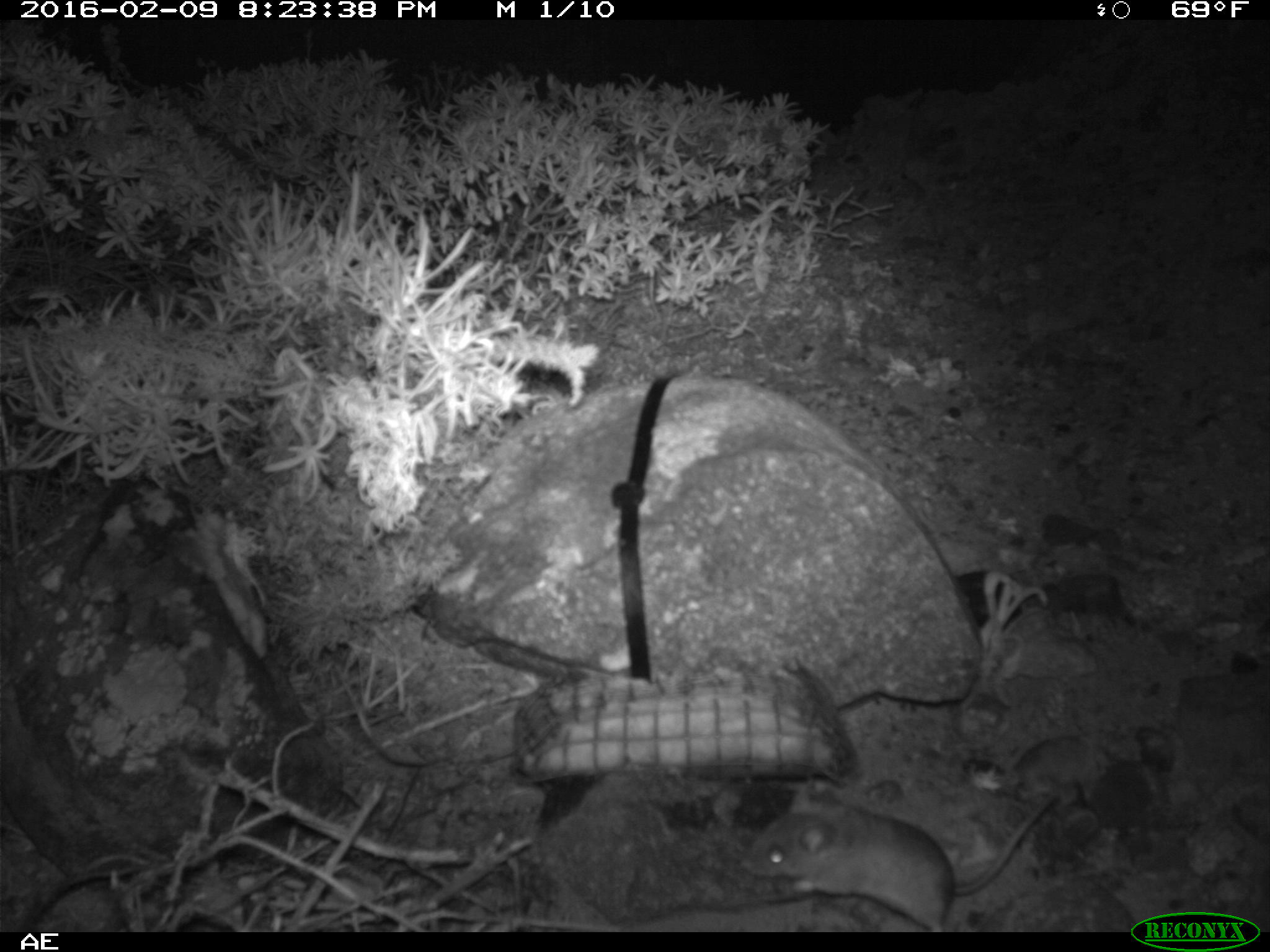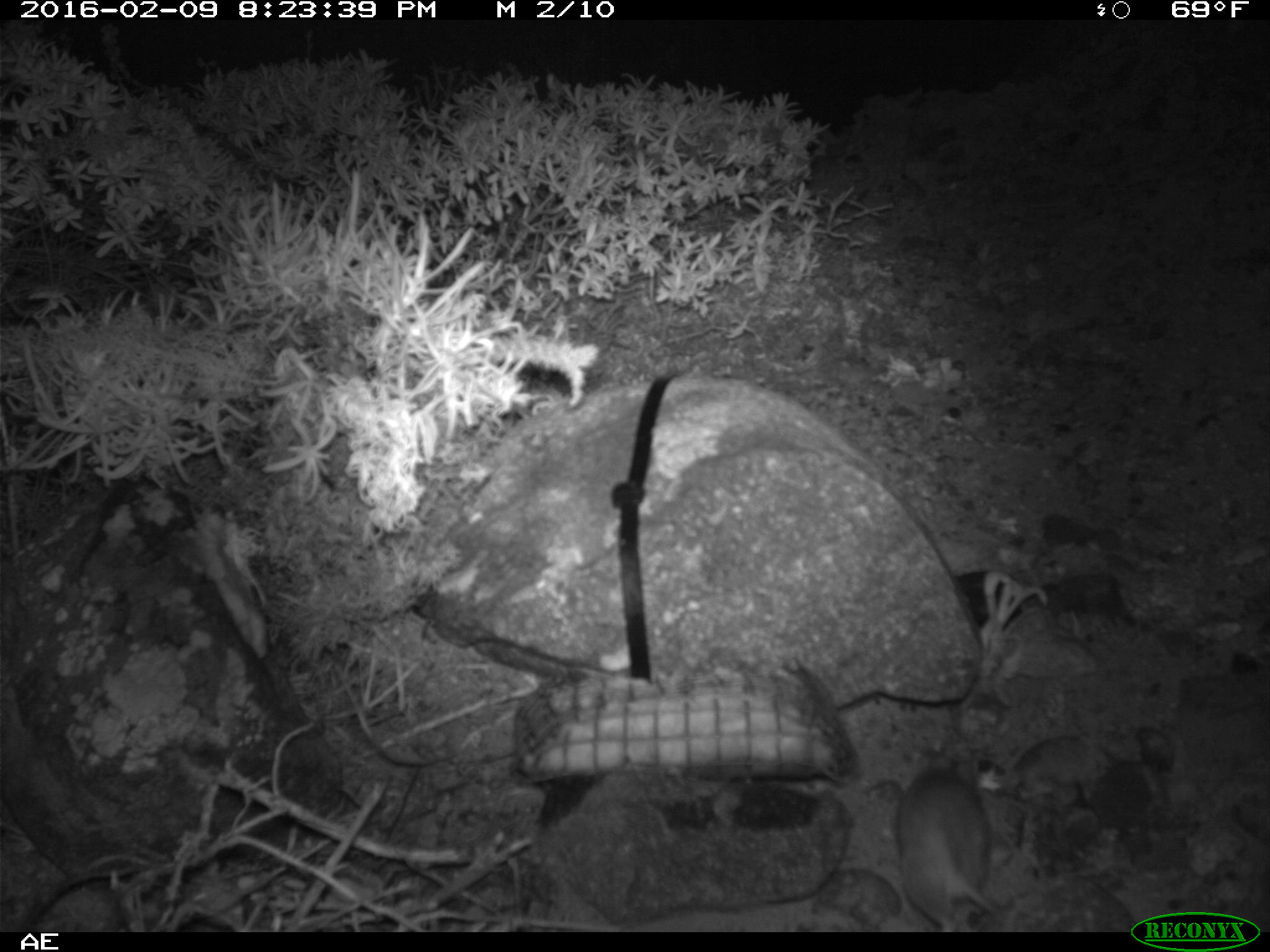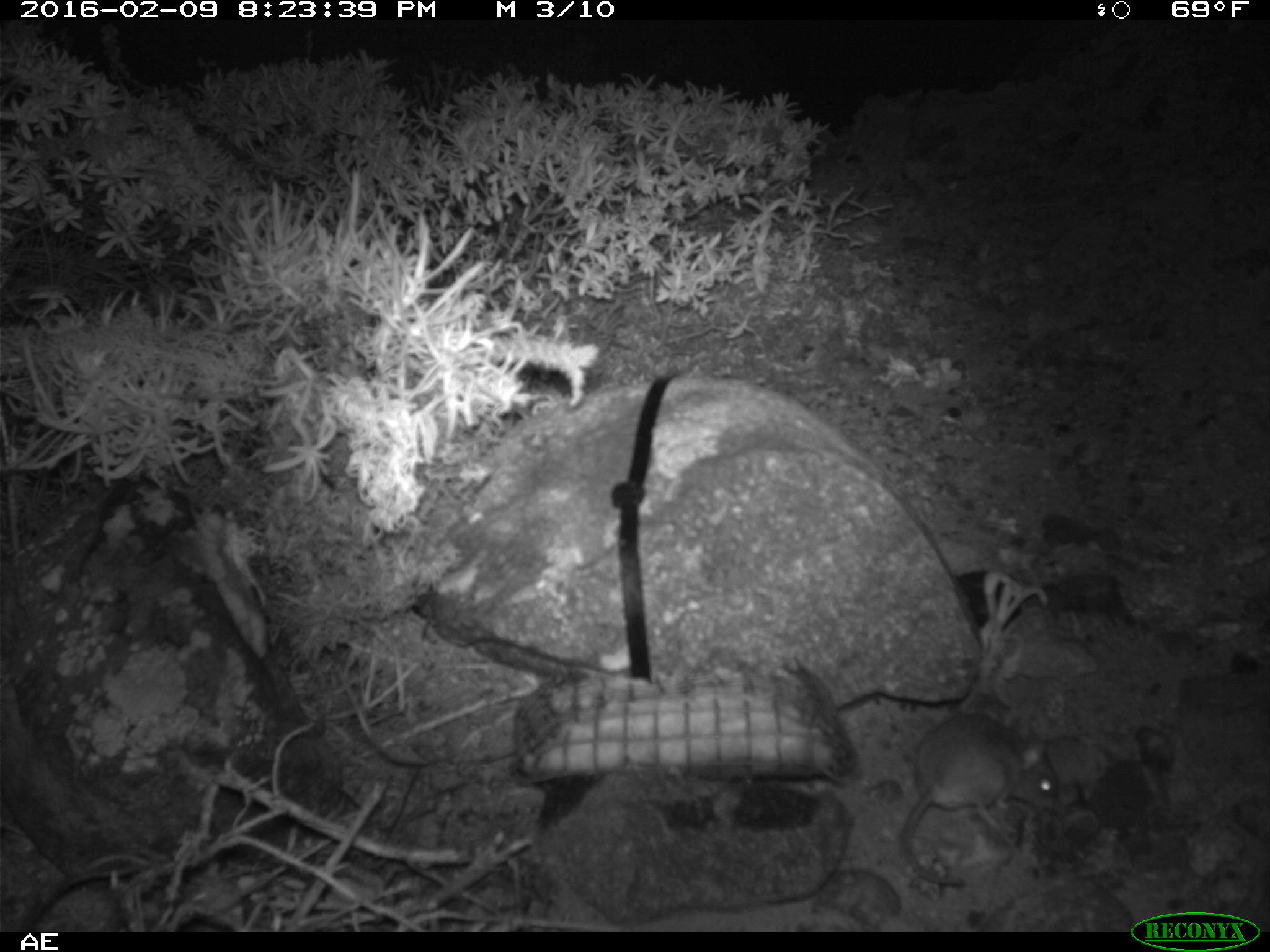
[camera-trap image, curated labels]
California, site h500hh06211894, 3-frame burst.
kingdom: Animalia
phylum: Chordata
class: Mammalia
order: Rodentia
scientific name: Rodentia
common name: rodent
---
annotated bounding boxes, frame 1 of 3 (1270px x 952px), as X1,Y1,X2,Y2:
rodent: 740,786,1060,932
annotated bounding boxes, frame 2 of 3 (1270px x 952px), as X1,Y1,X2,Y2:
rodent: 896,752,1012,933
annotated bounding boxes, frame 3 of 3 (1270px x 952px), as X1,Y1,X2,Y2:
rodent: 899,710,1060,888